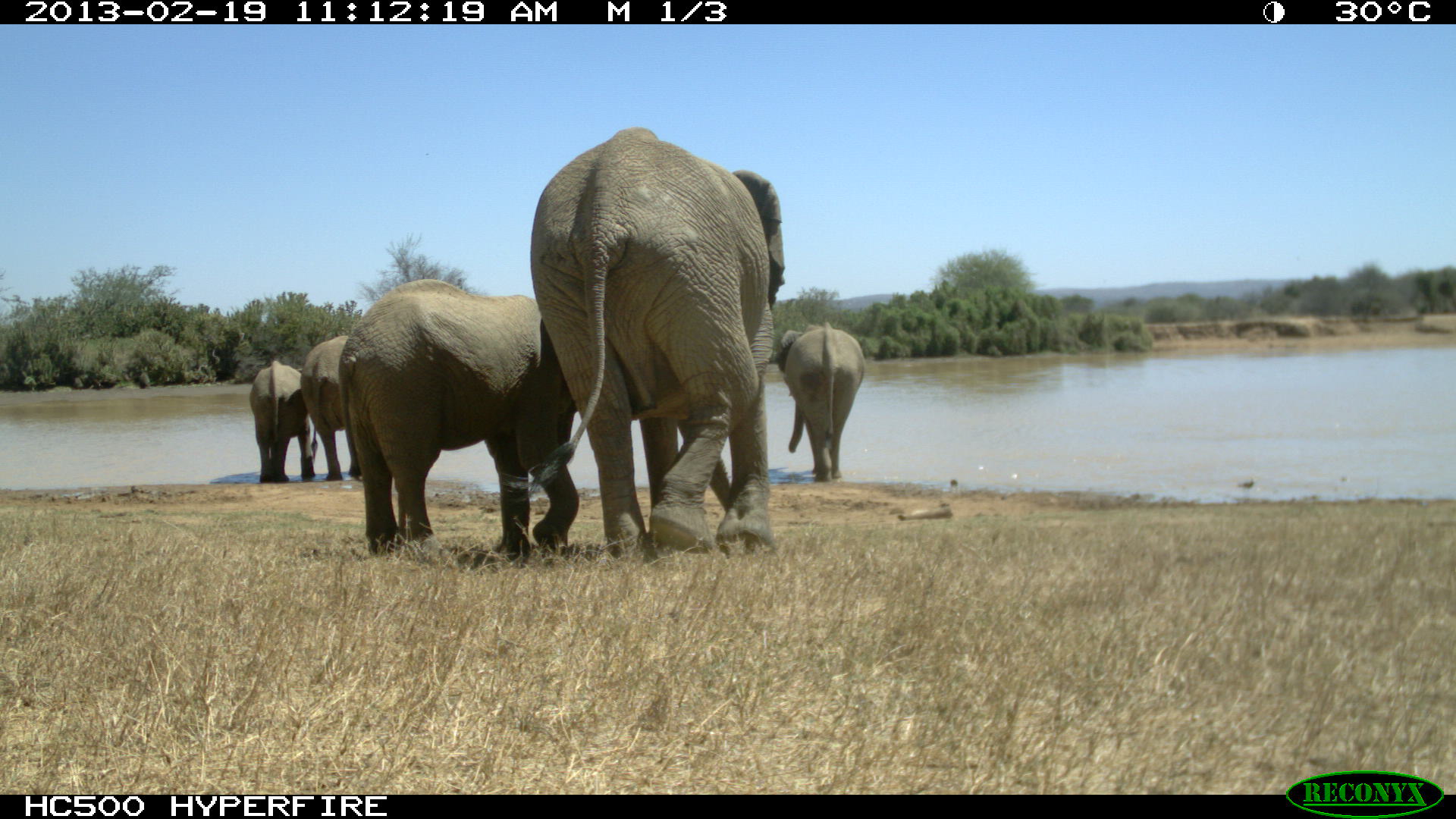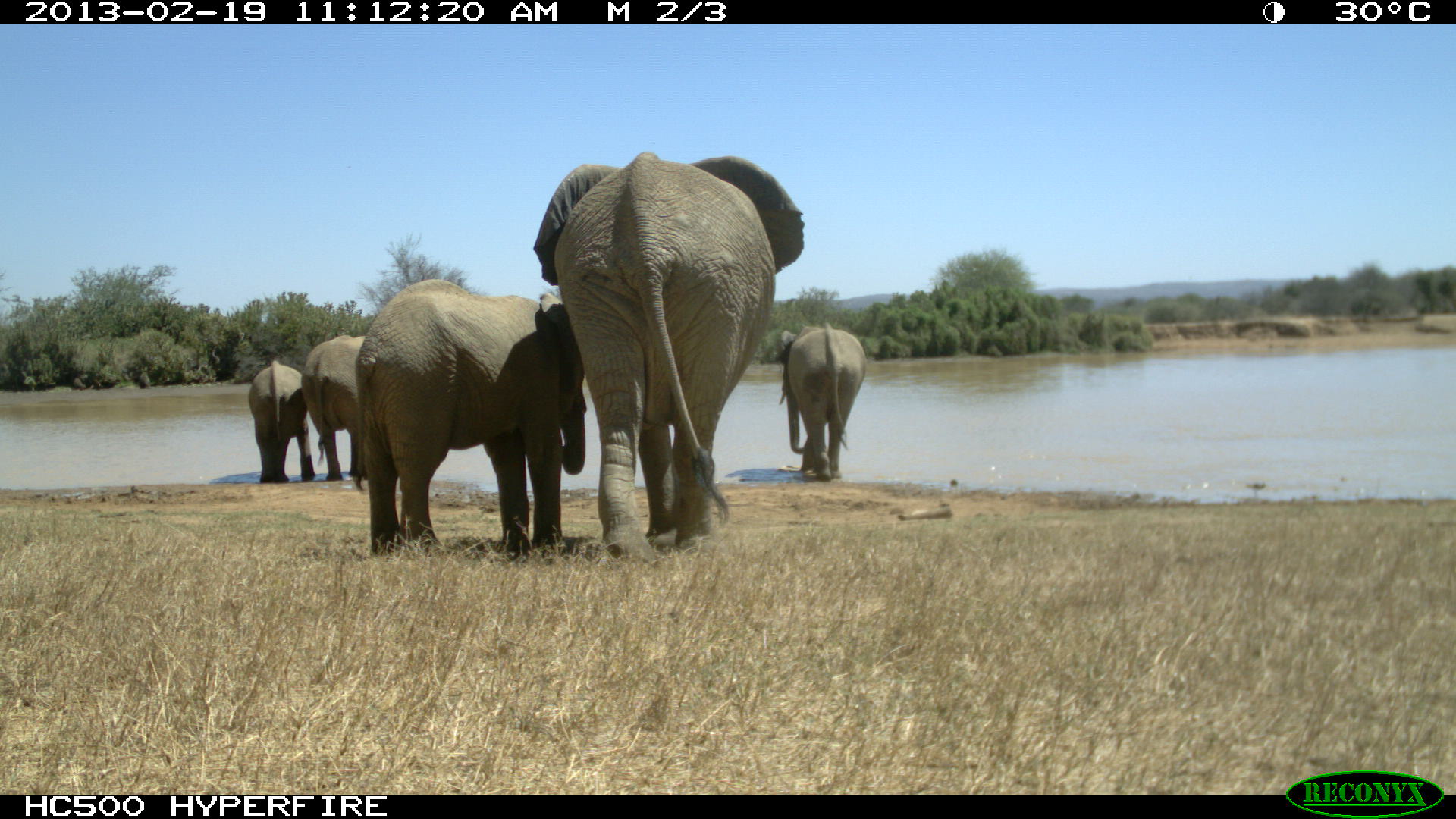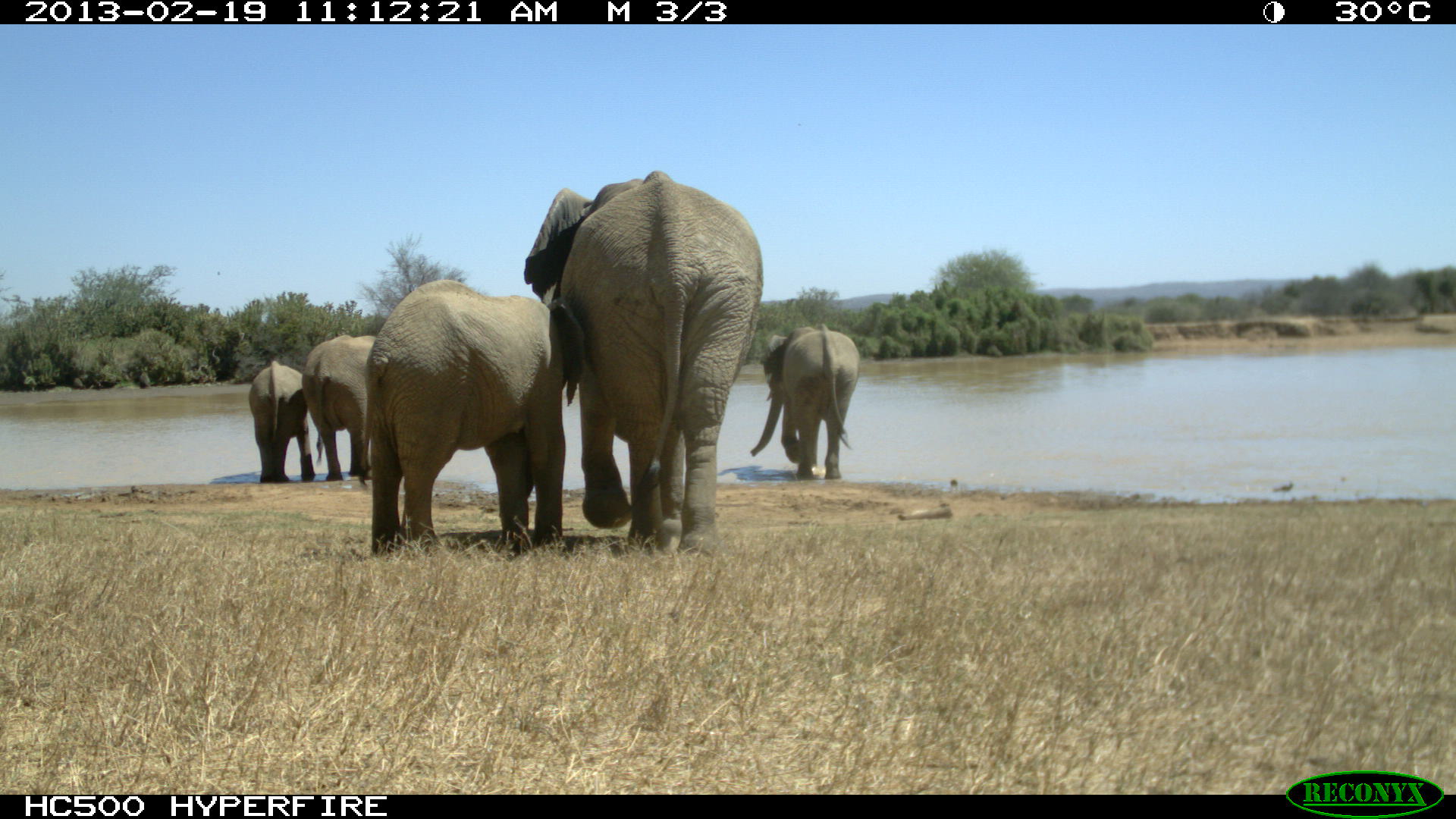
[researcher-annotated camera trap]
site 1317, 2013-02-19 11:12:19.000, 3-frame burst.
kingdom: Animalia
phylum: Chordata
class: Mammalia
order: Proboscidea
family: Elephantidae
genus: Loxodonta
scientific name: Loxodonta africana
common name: african bush elephant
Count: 5.